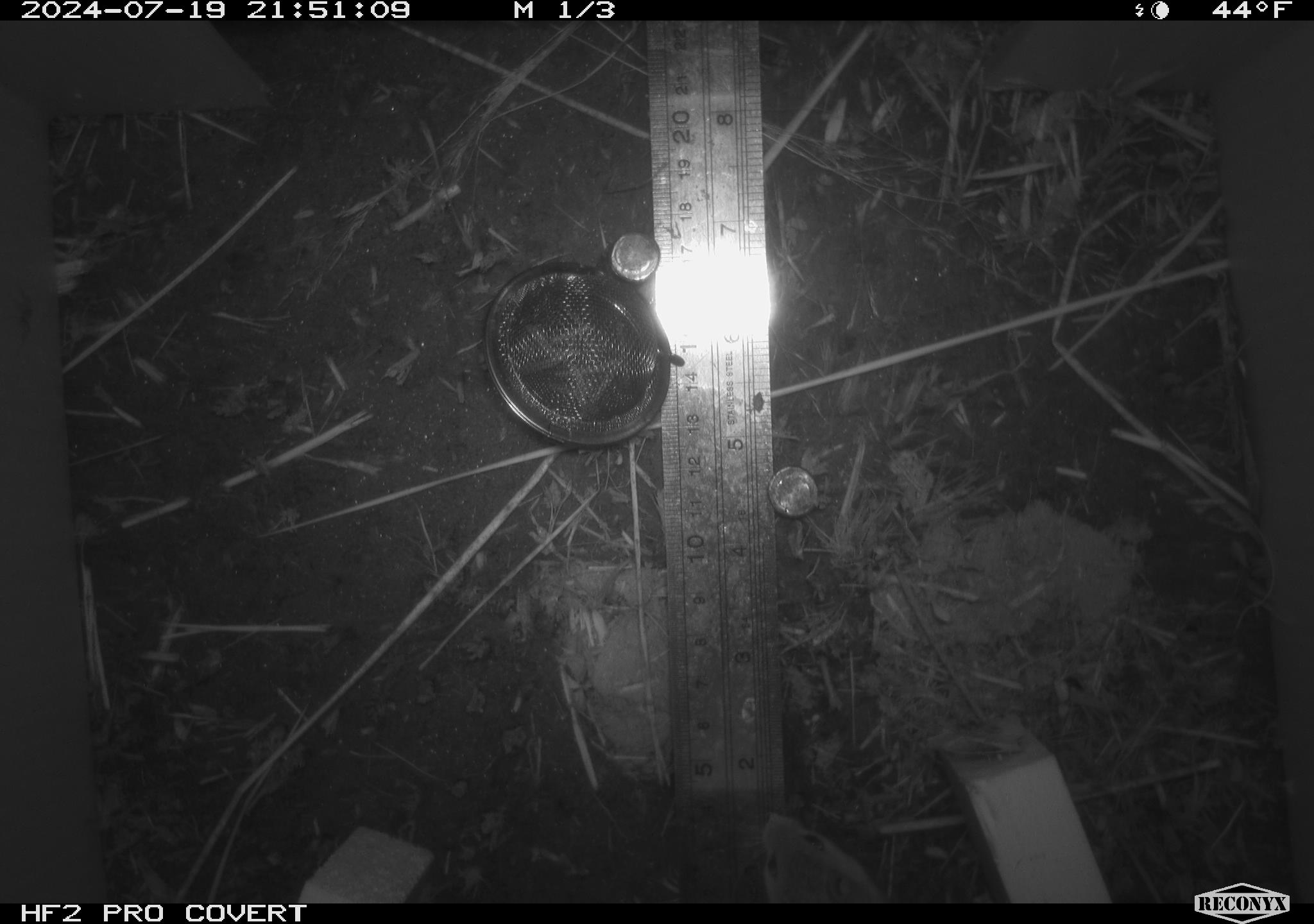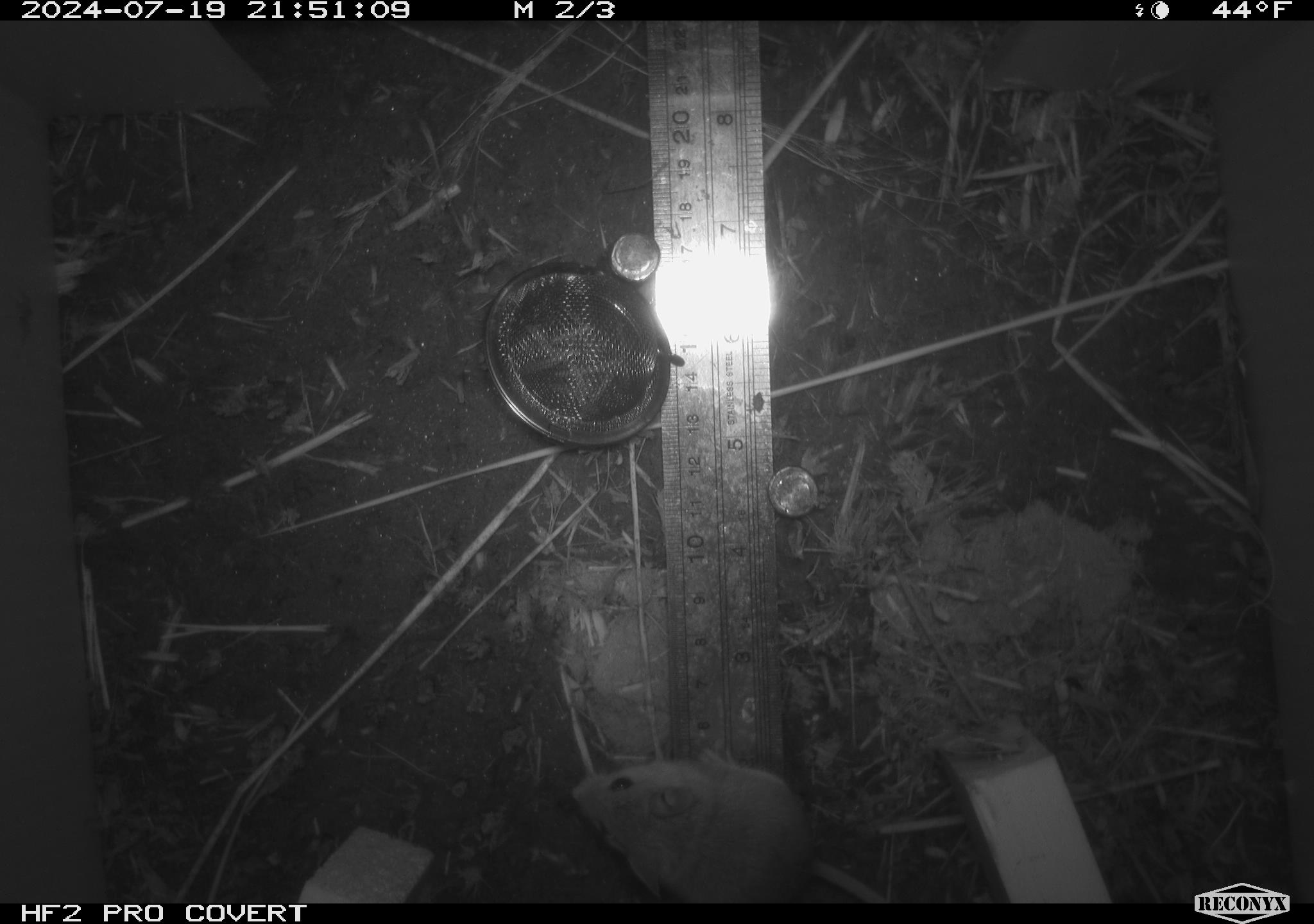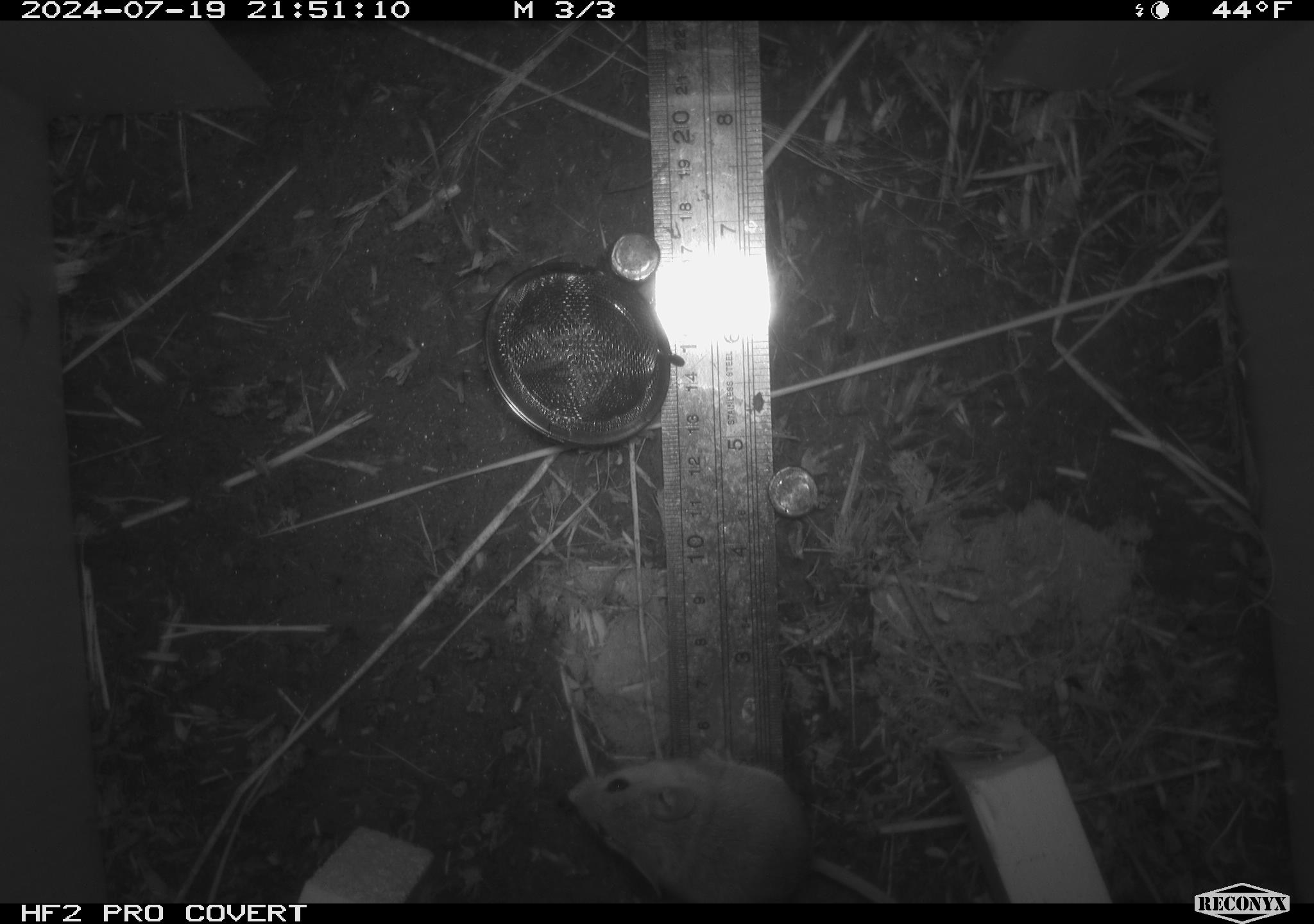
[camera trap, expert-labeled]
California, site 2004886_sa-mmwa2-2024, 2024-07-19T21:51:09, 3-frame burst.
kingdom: Animalia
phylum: Chordata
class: Mammalia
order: Rodentia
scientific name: Rodentia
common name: mouse species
Mouse species (Rodentia).